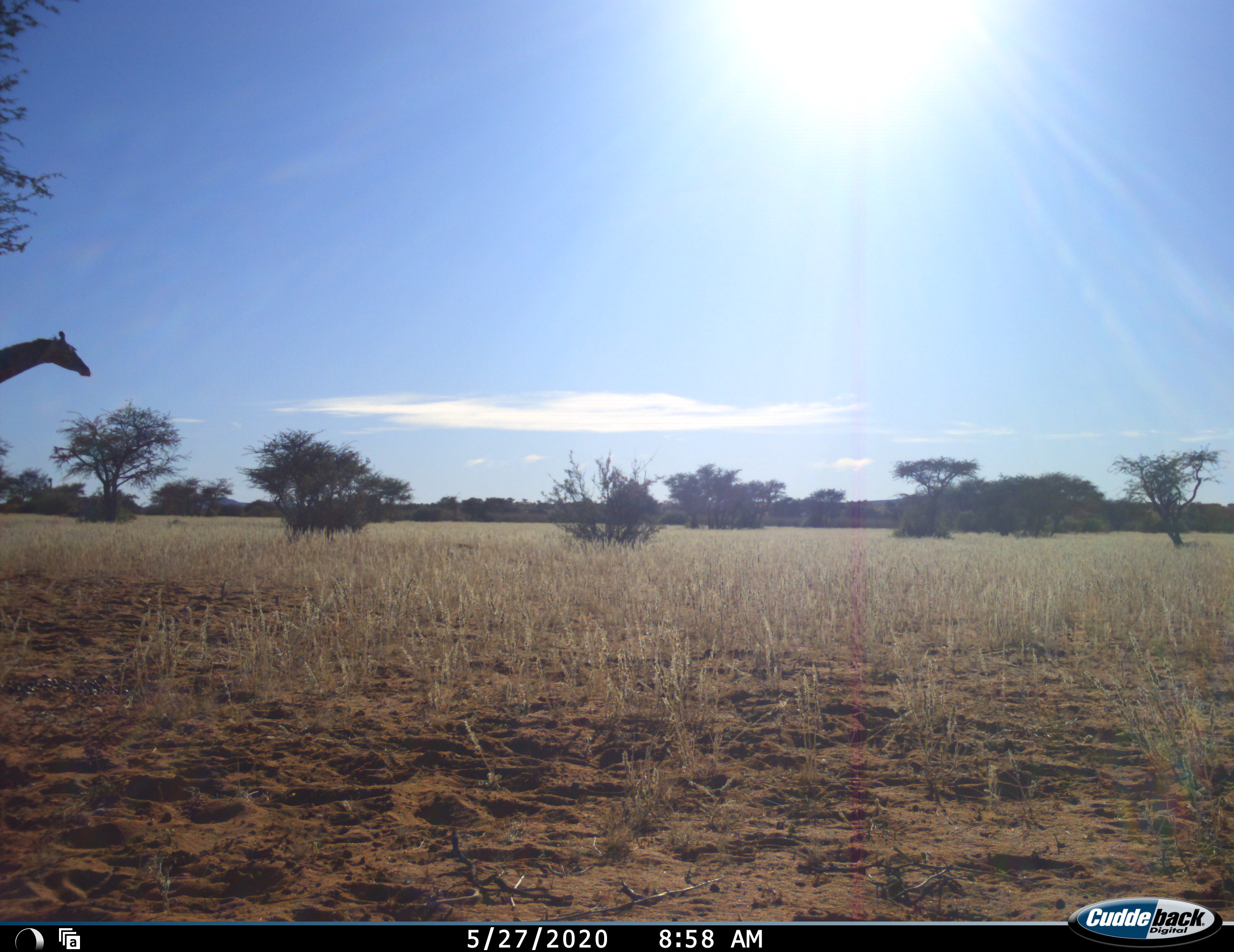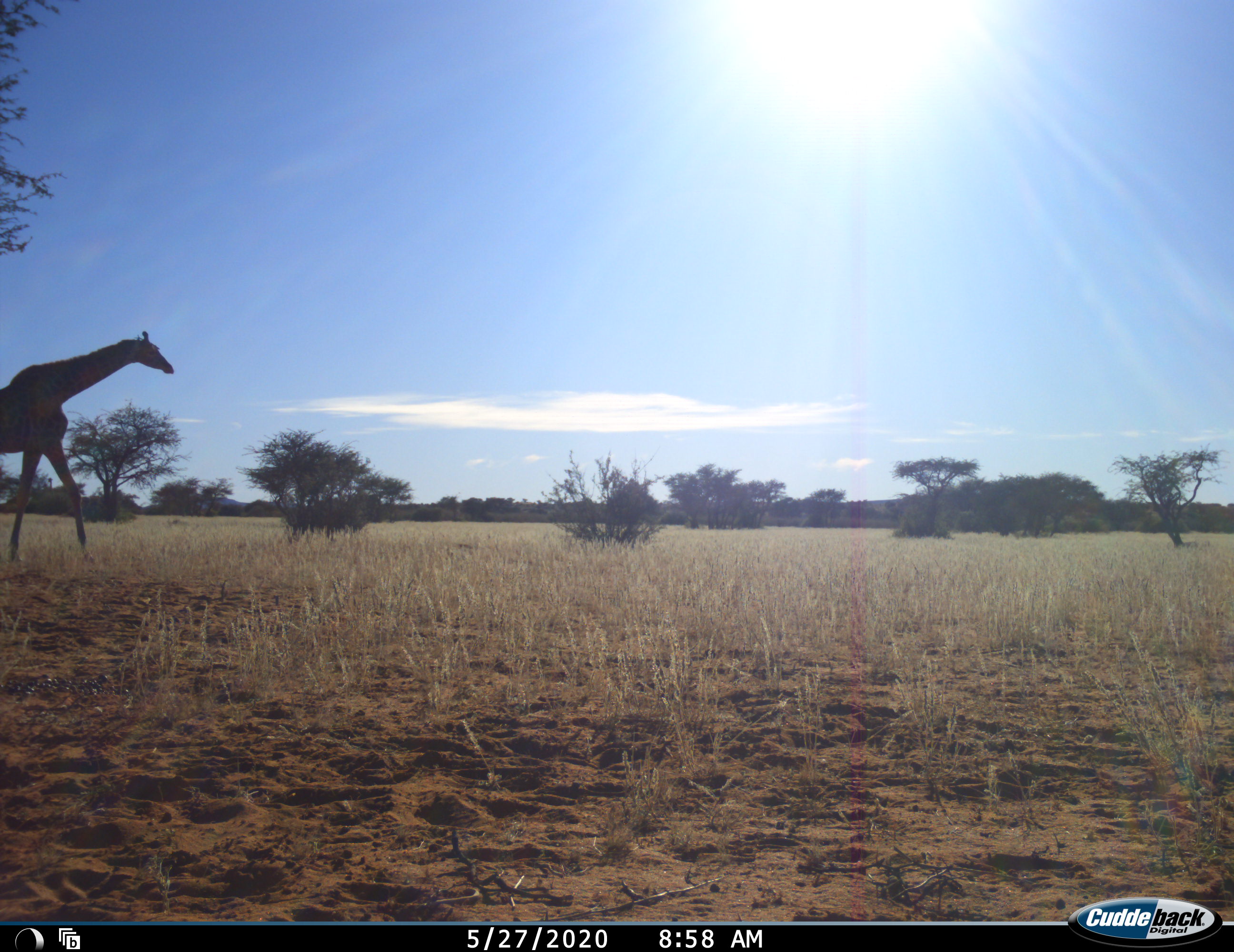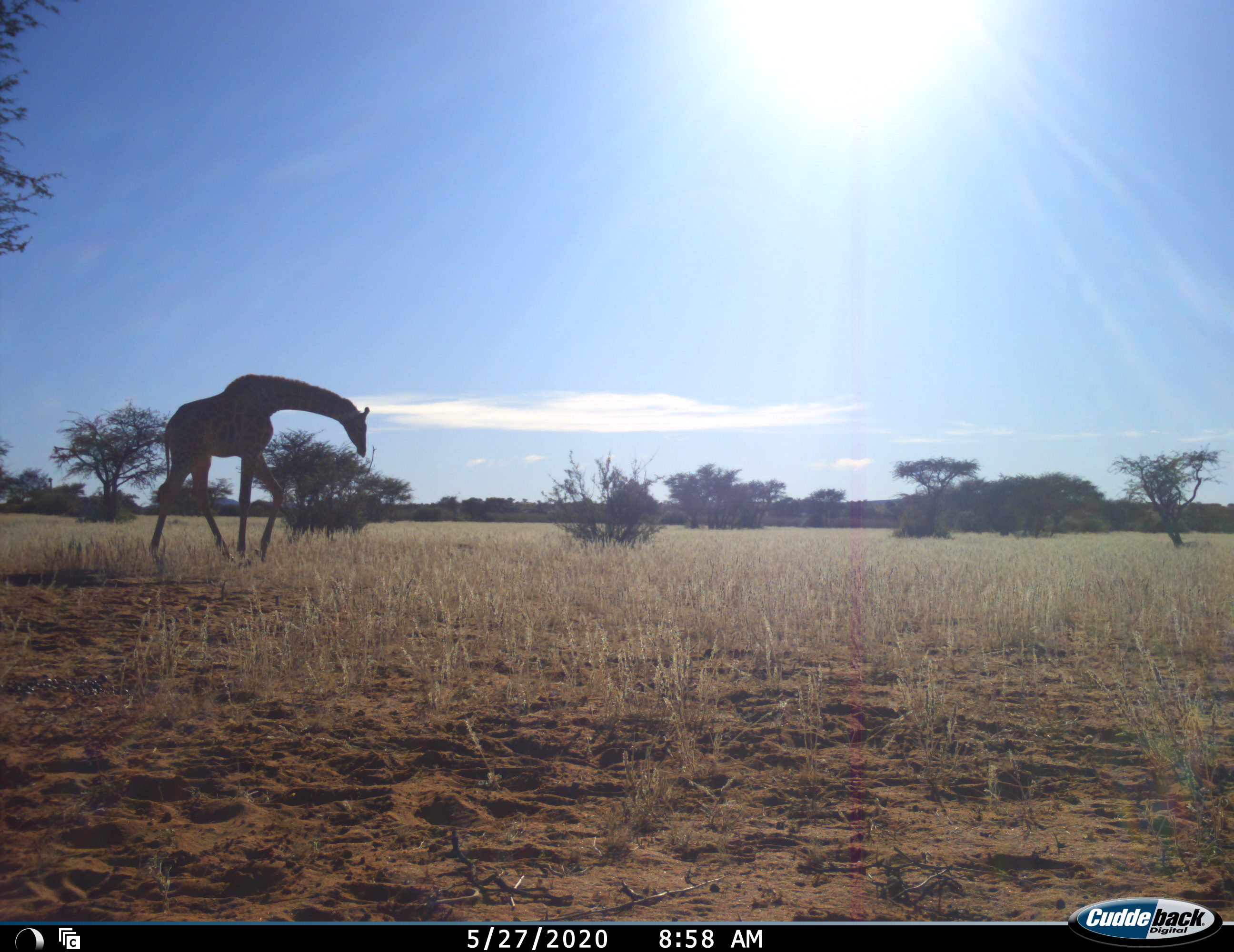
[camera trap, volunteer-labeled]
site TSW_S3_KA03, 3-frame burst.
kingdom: Animalia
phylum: Chordata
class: Mammalia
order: Artiodactyla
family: Giraffidae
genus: Giraffa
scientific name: Giraffa camelopardalis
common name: giraffe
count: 1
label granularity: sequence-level